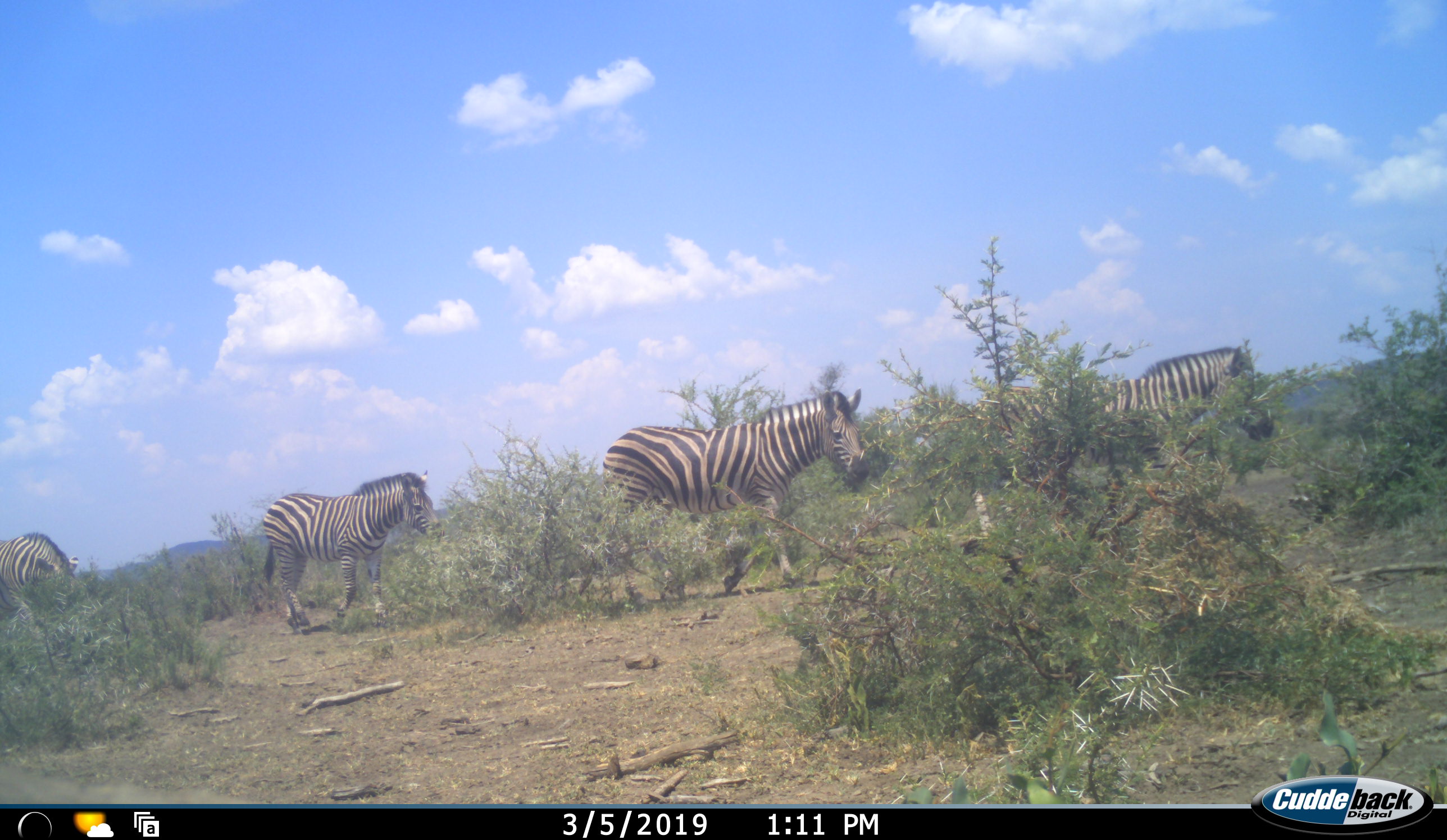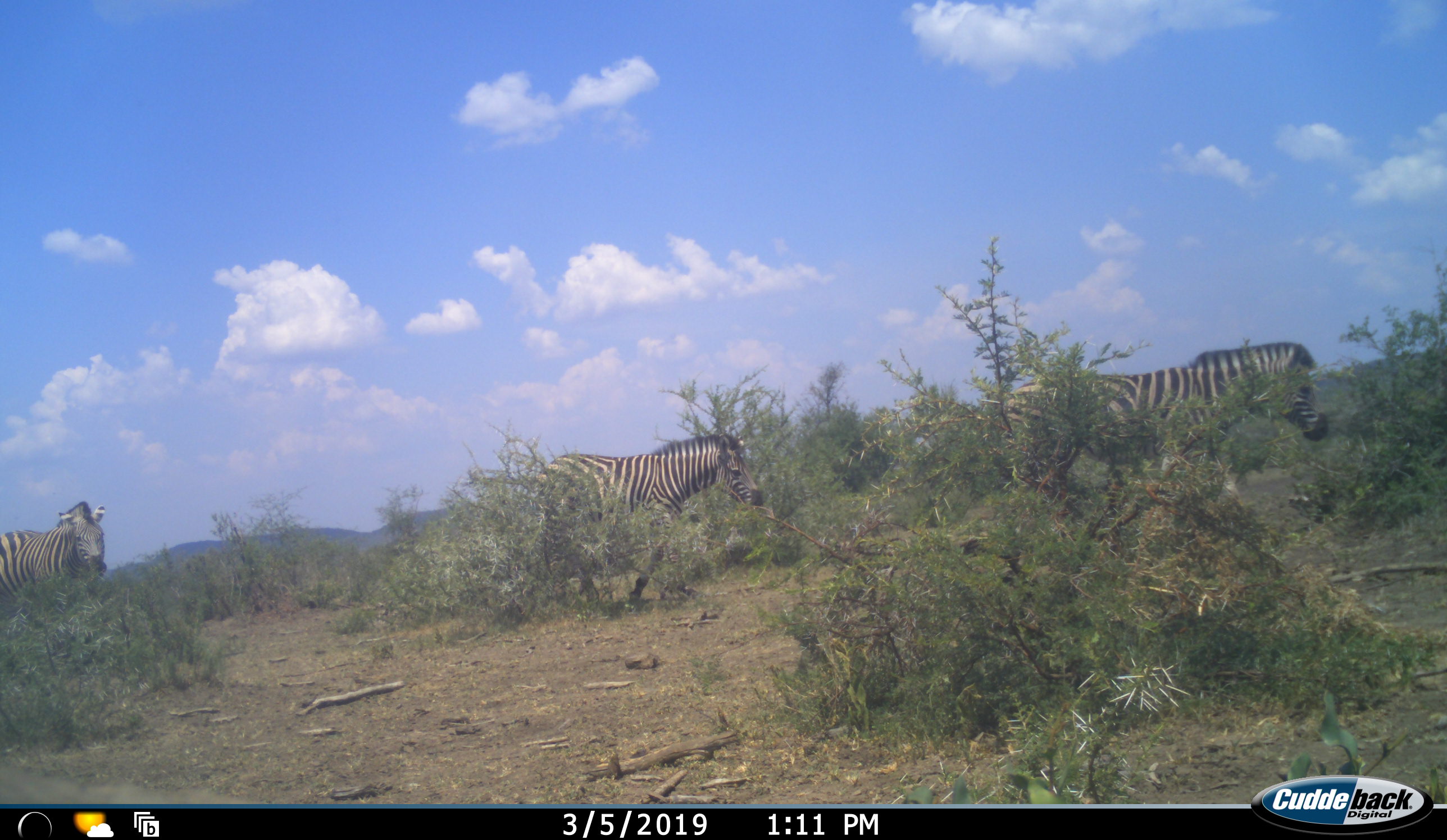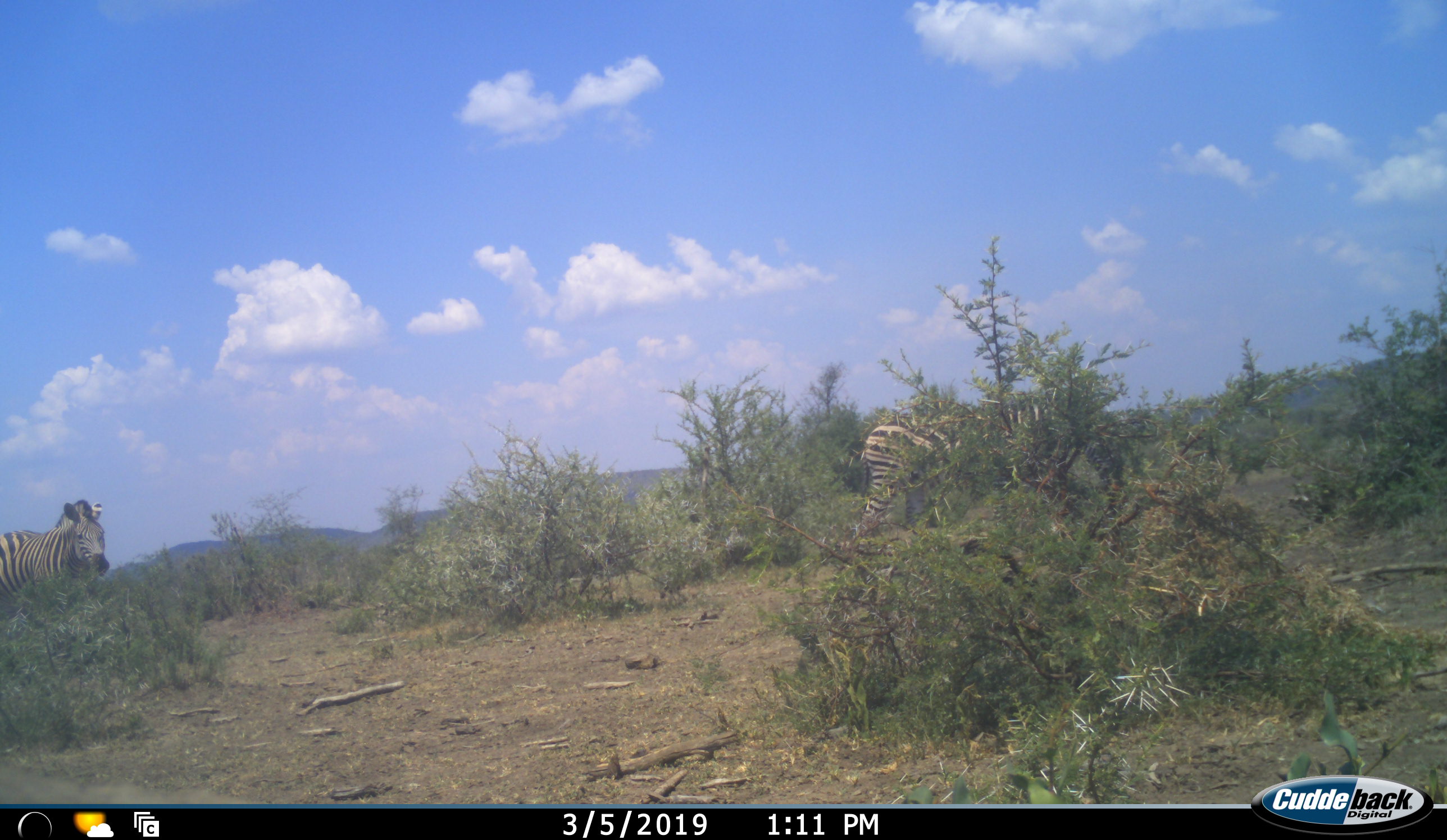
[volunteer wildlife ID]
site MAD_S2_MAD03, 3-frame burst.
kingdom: Animalia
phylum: Chordata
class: Mammalia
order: Perissodactyla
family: Equidae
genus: Equus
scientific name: Equus quagga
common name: plains zebra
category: zebraplains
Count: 4.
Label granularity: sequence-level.